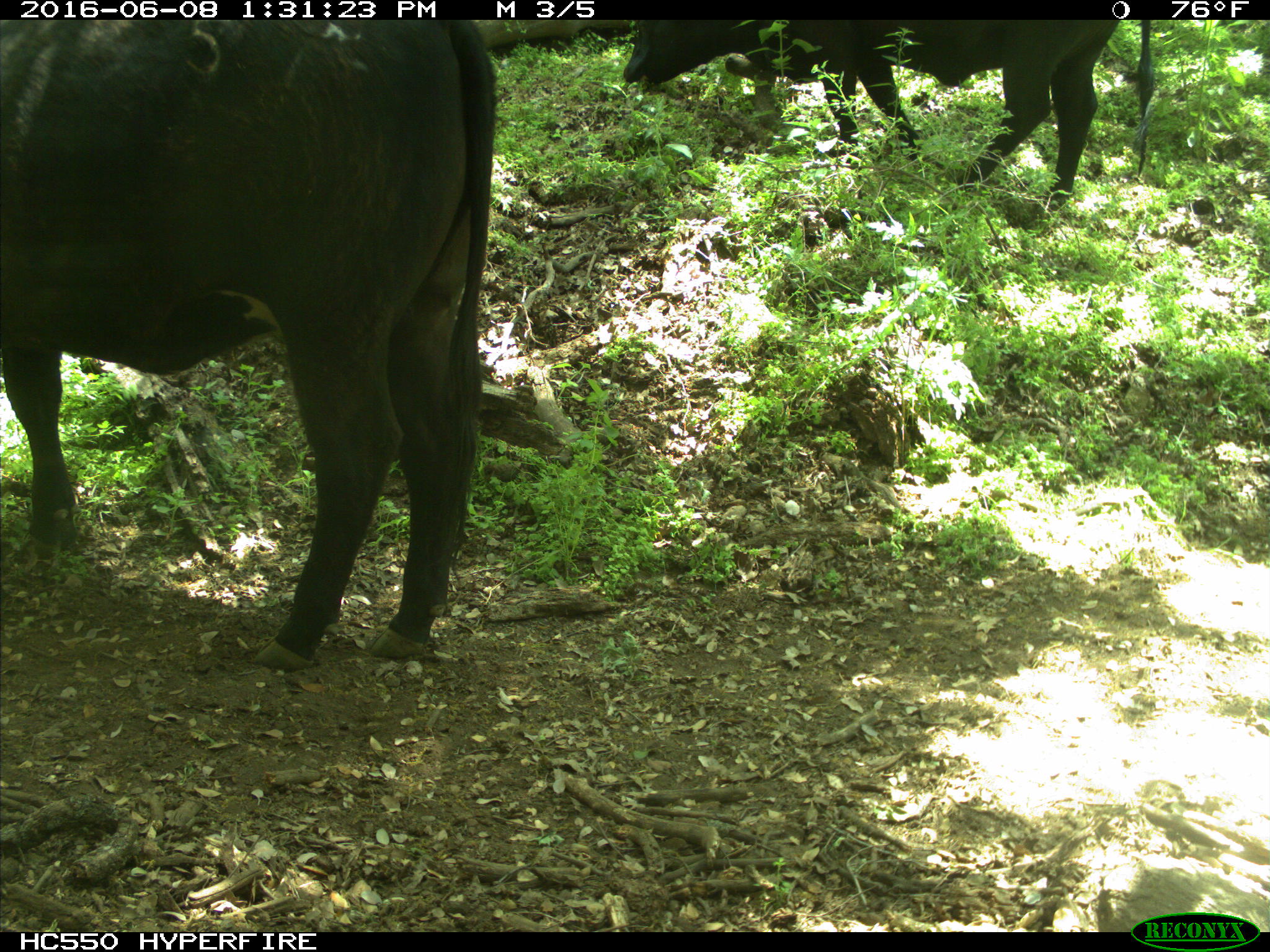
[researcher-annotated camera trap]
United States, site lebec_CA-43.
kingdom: Animalia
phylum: Chordata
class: Mammalia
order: Artiodactyla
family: Bovidae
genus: Bos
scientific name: Bos taurus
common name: domestic cow